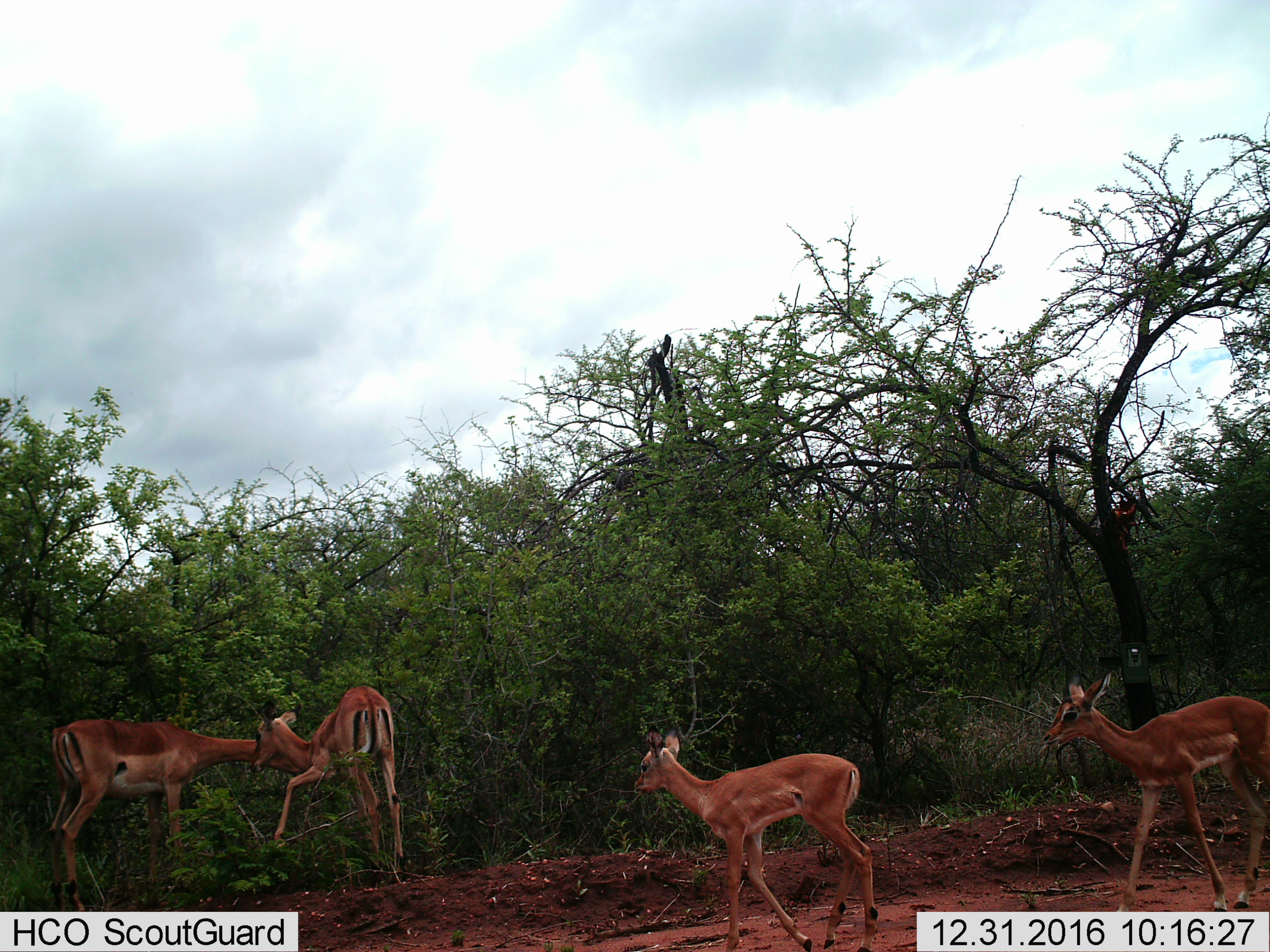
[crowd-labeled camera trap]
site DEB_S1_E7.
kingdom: Animalia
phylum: Chordata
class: Mammalia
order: Artiodactyla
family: Bovidae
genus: Aepyceros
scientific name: Aepyceros melampus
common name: impala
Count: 4.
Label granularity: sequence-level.